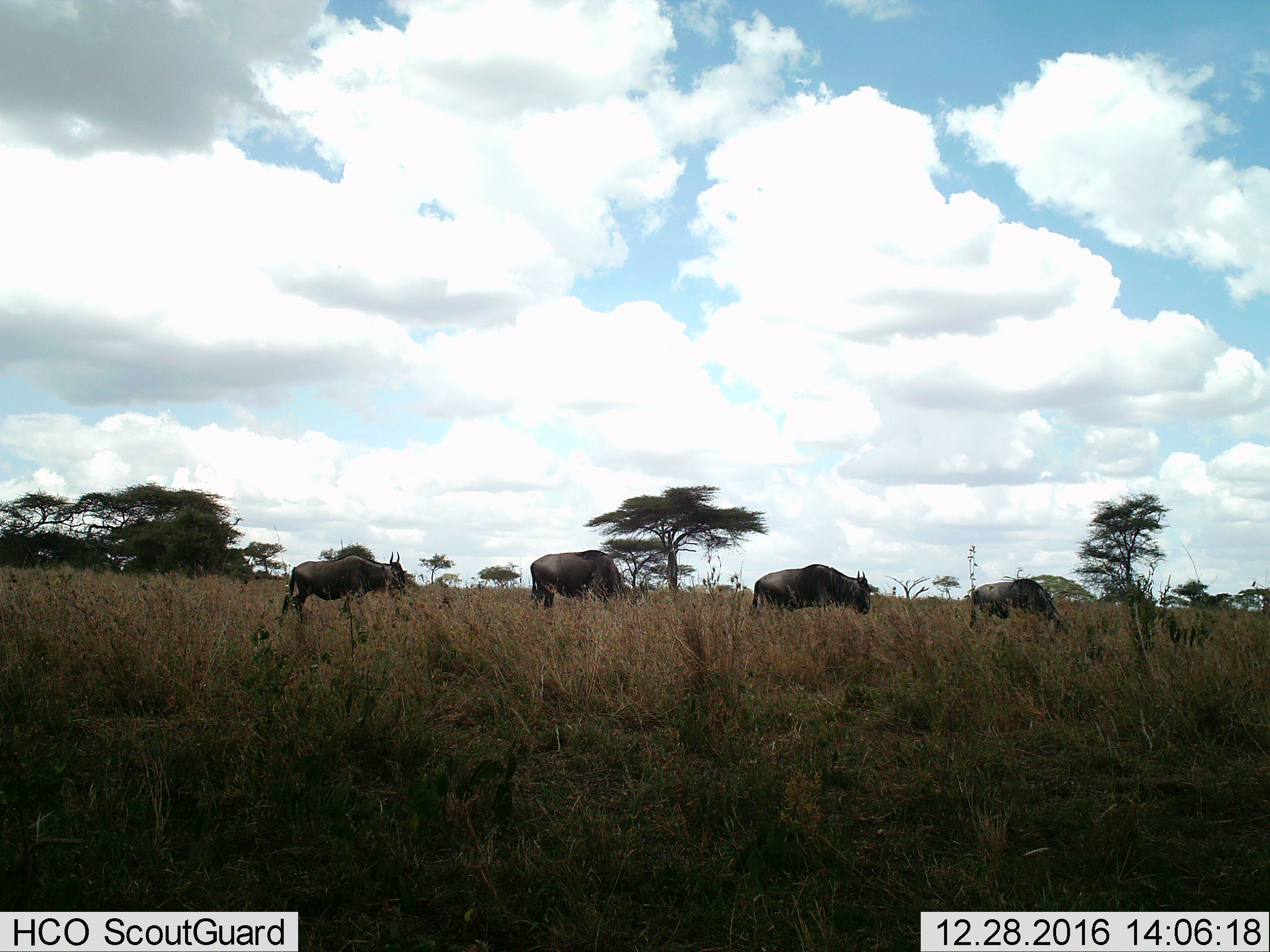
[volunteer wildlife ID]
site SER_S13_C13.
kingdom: Animalia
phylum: Chordata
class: Mammalia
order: Artiodactyla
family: Bovidae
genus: Connochaetes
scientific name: Connochaetes taurinus taurinus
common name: blue wildebeest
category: wildebeestblue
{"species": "wildebeestblue (blue wildebeest) (Connochaetes taurinus taurinus)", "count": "4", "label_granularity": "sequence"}